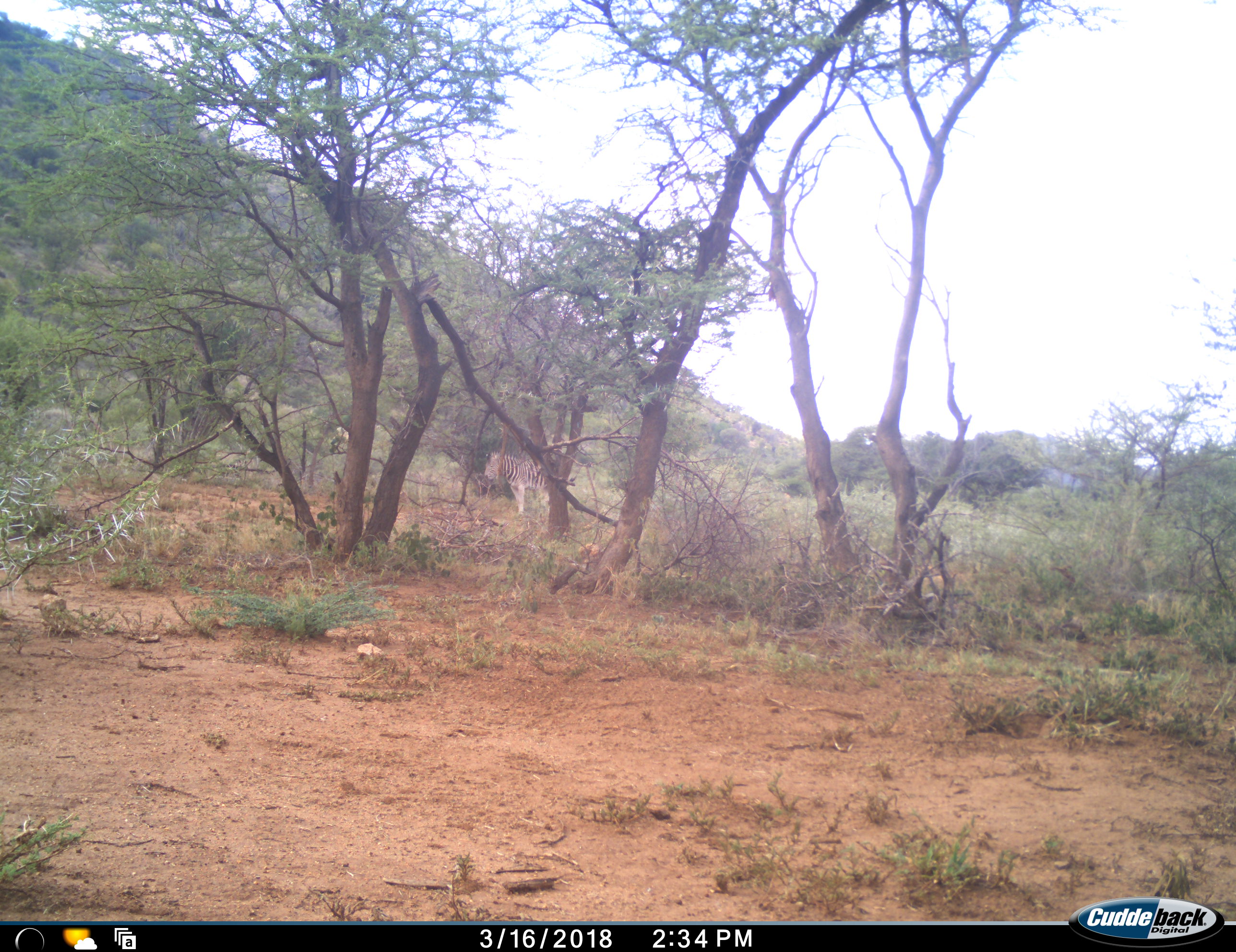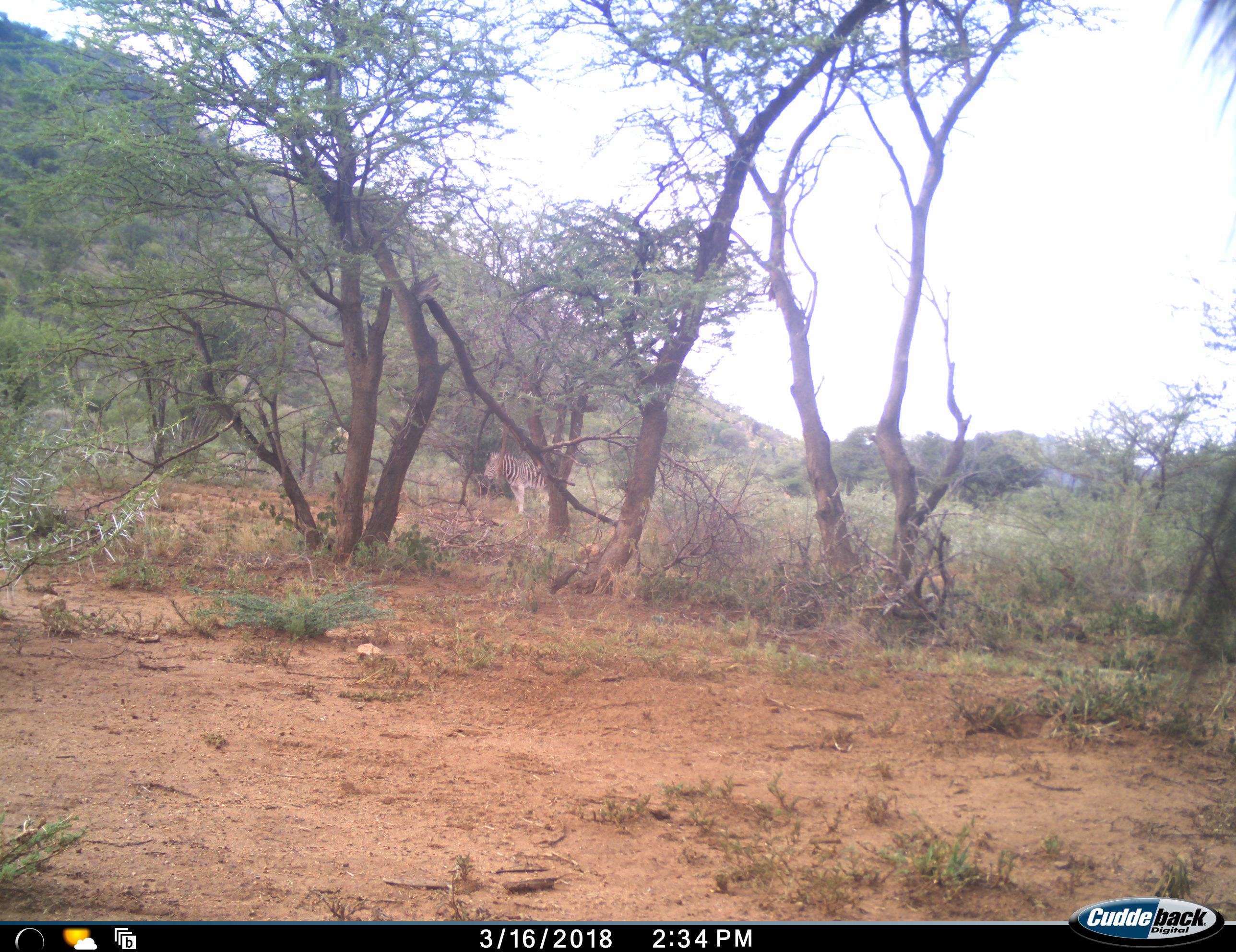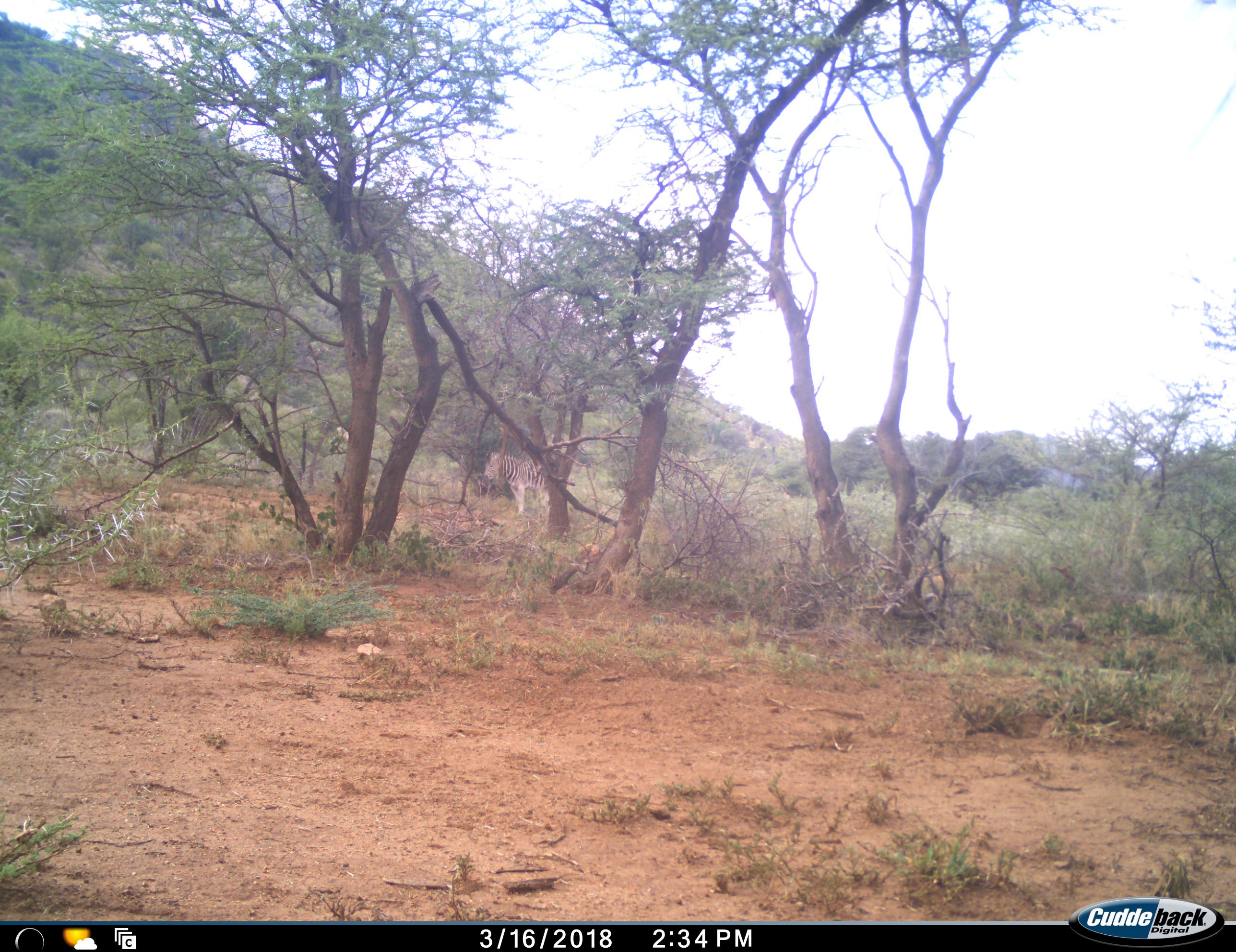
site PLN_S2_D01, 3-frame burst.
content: unidentified animal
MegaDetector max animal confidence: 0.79